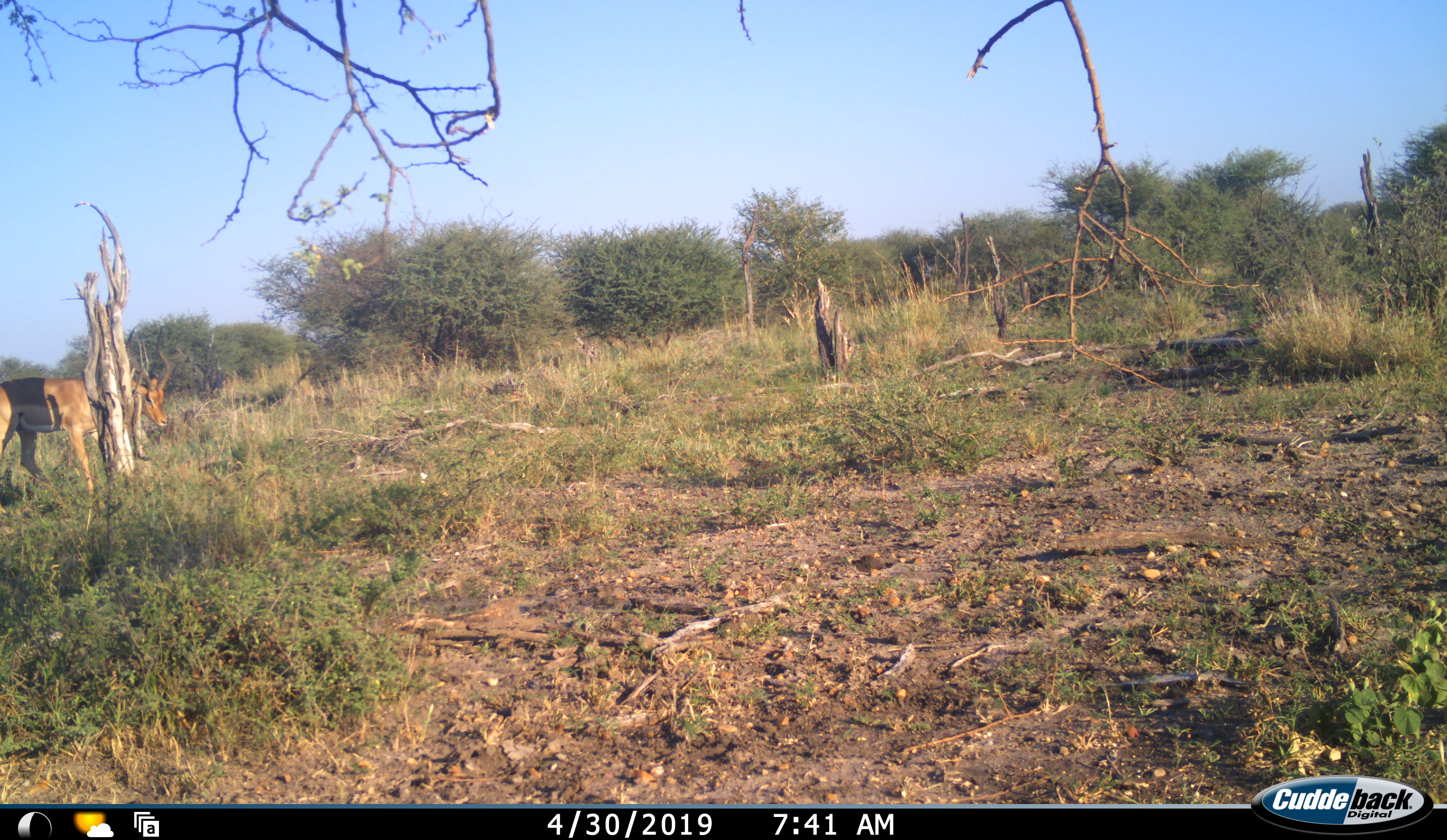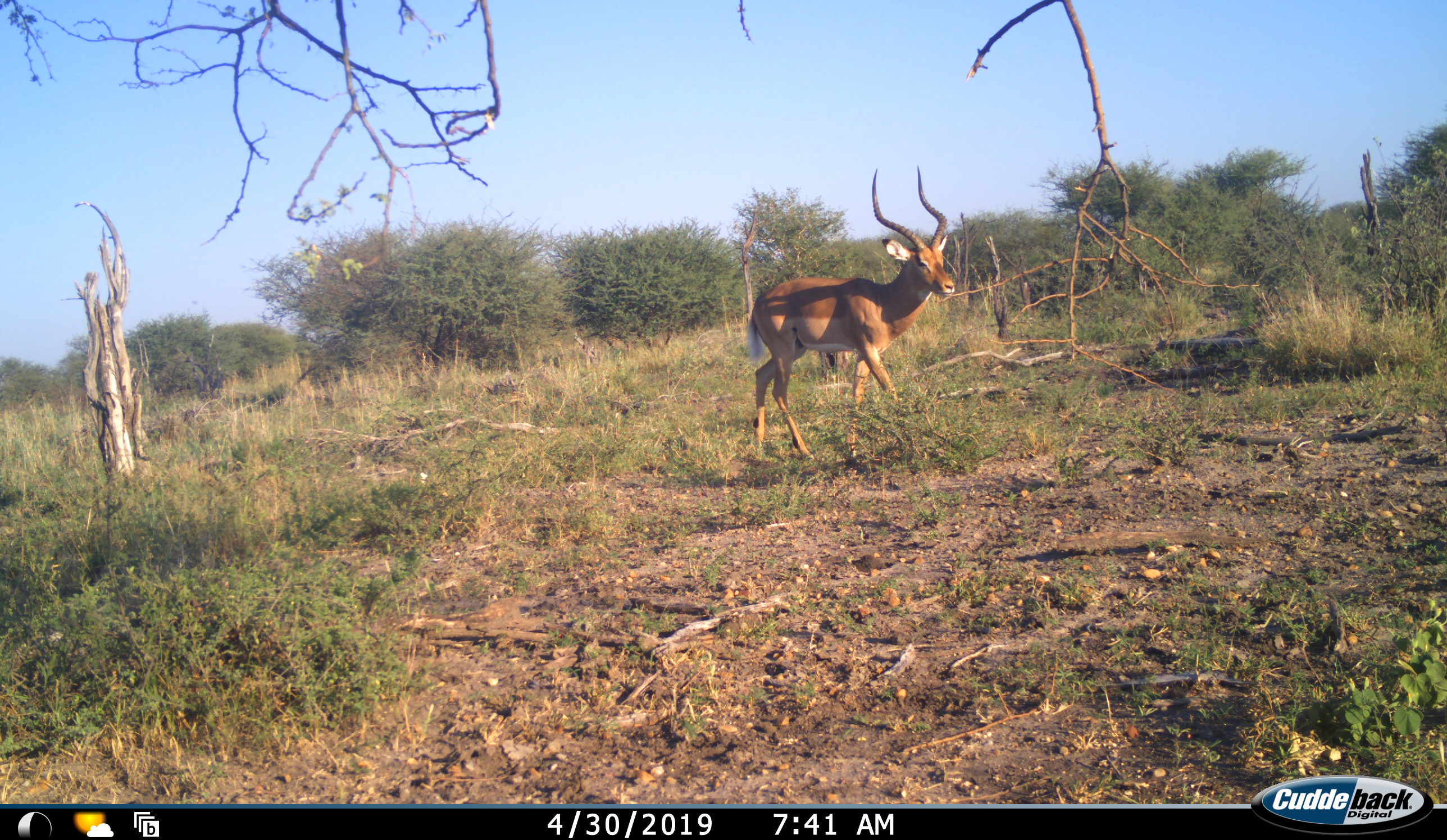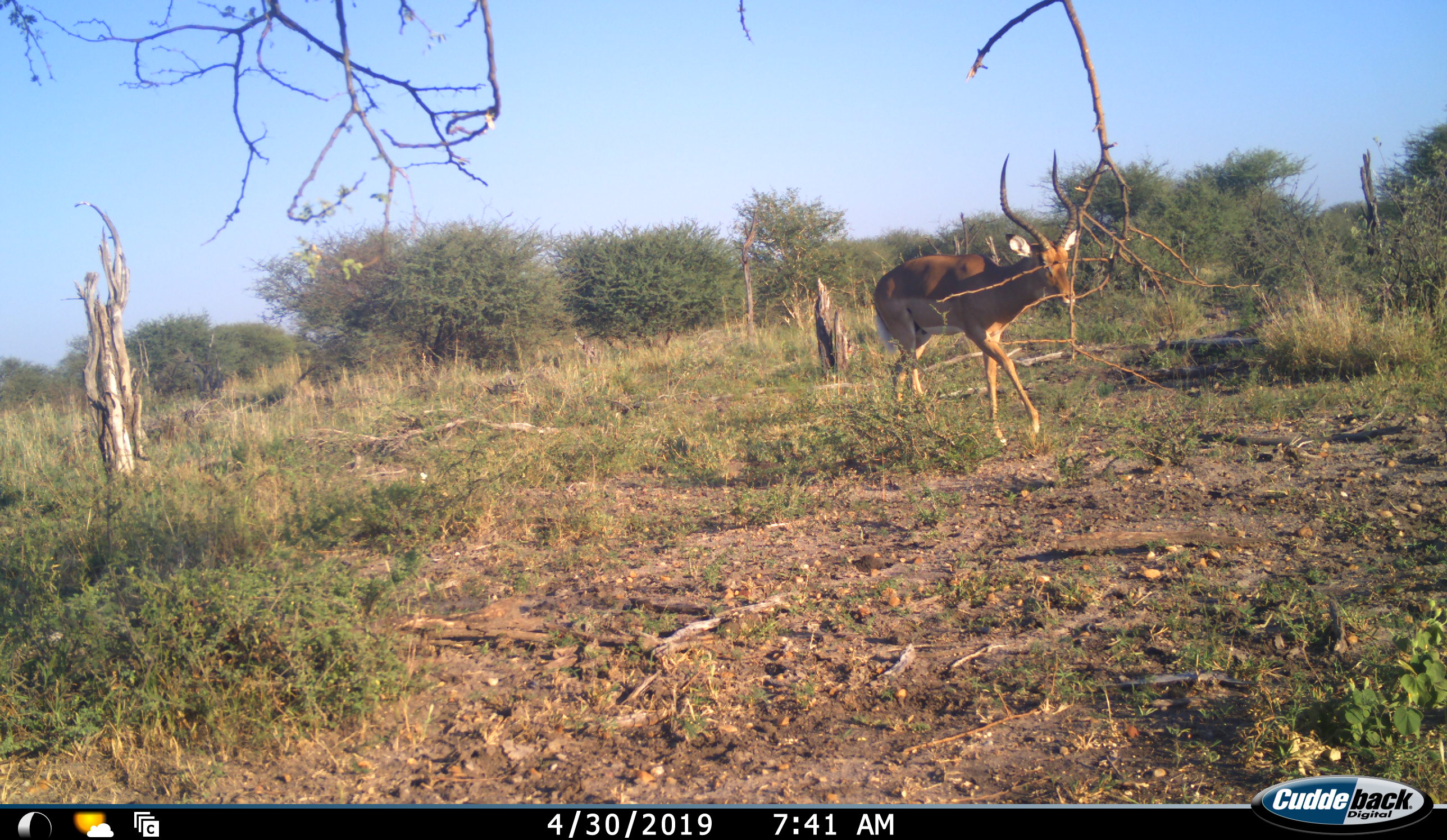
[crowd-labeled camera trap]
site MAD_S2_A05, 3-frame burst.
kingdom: Animalia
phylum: Chordata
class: Mammalia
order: Artiodactyla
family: Bovidae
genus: Aepyceros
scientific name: Aepyceros melampus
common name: impala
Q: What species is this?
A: Impala (Aepyceros melampus).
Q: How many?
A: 1.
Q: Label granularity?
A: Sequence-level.